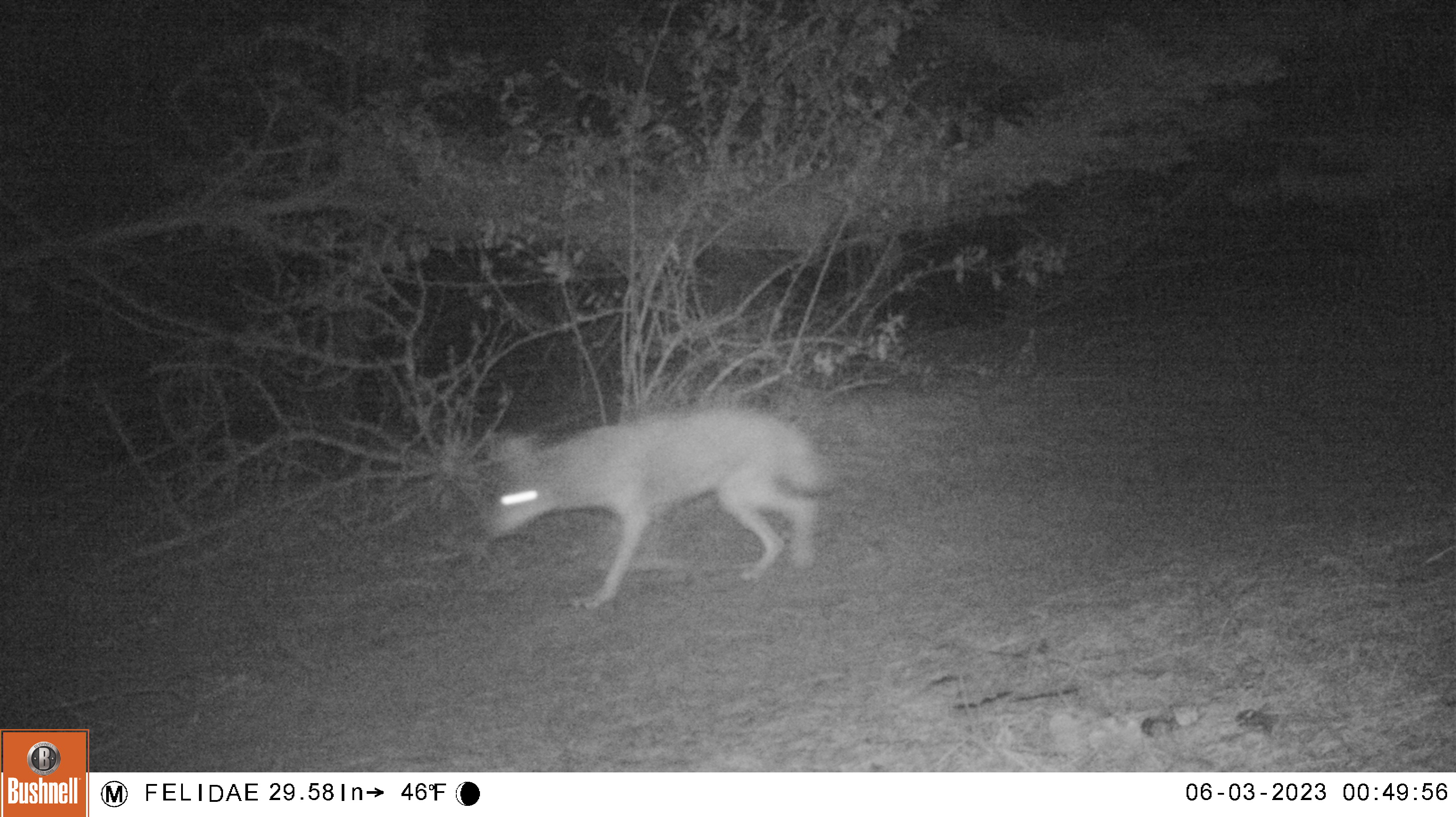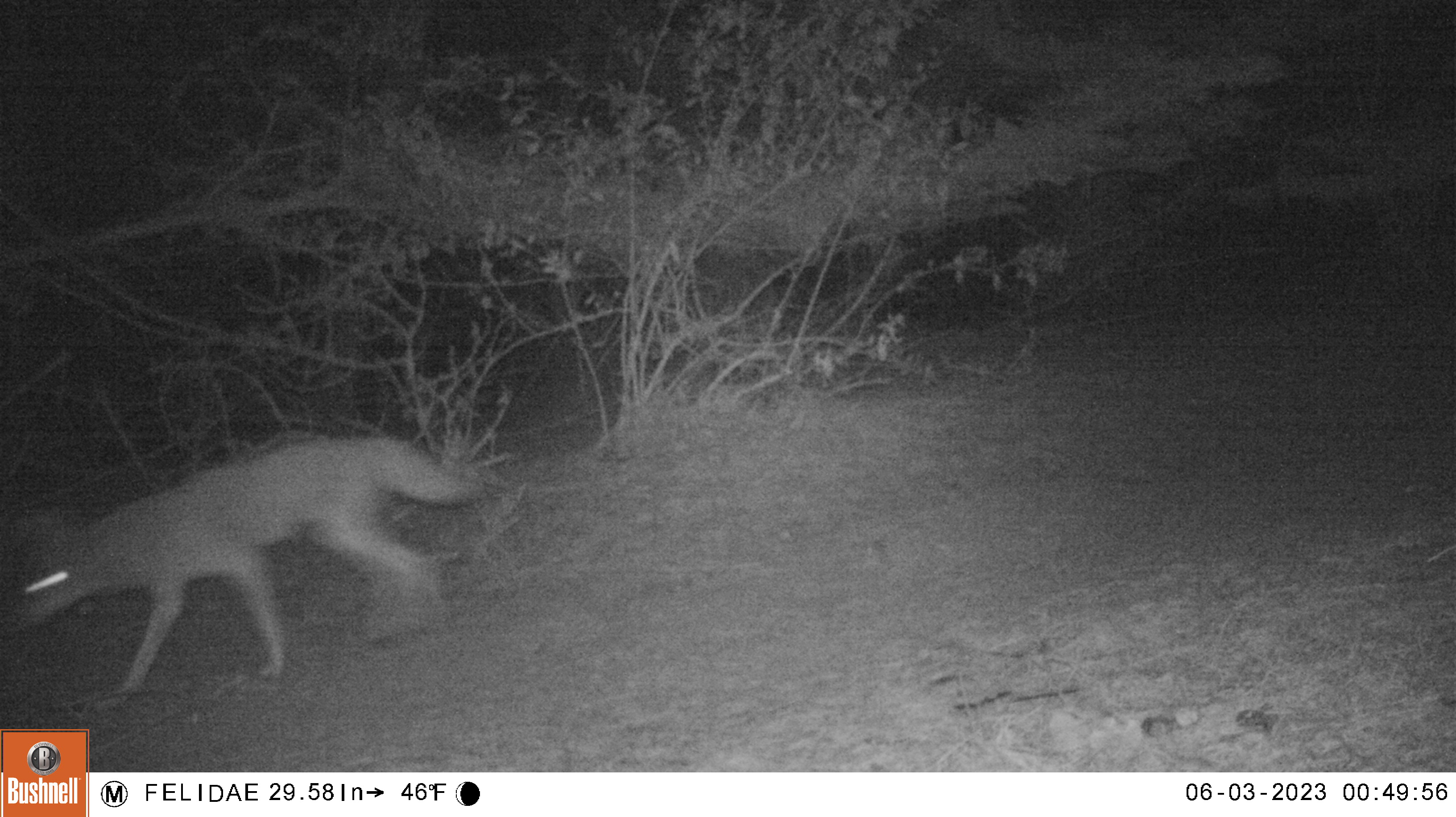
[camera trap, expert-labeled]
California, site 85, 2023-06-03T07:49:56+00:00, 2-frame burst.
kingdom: Animalia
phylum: Chordata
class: Mammalia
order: Carnivora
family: Canidae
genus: Canis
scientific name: Canis latrans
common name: coyote